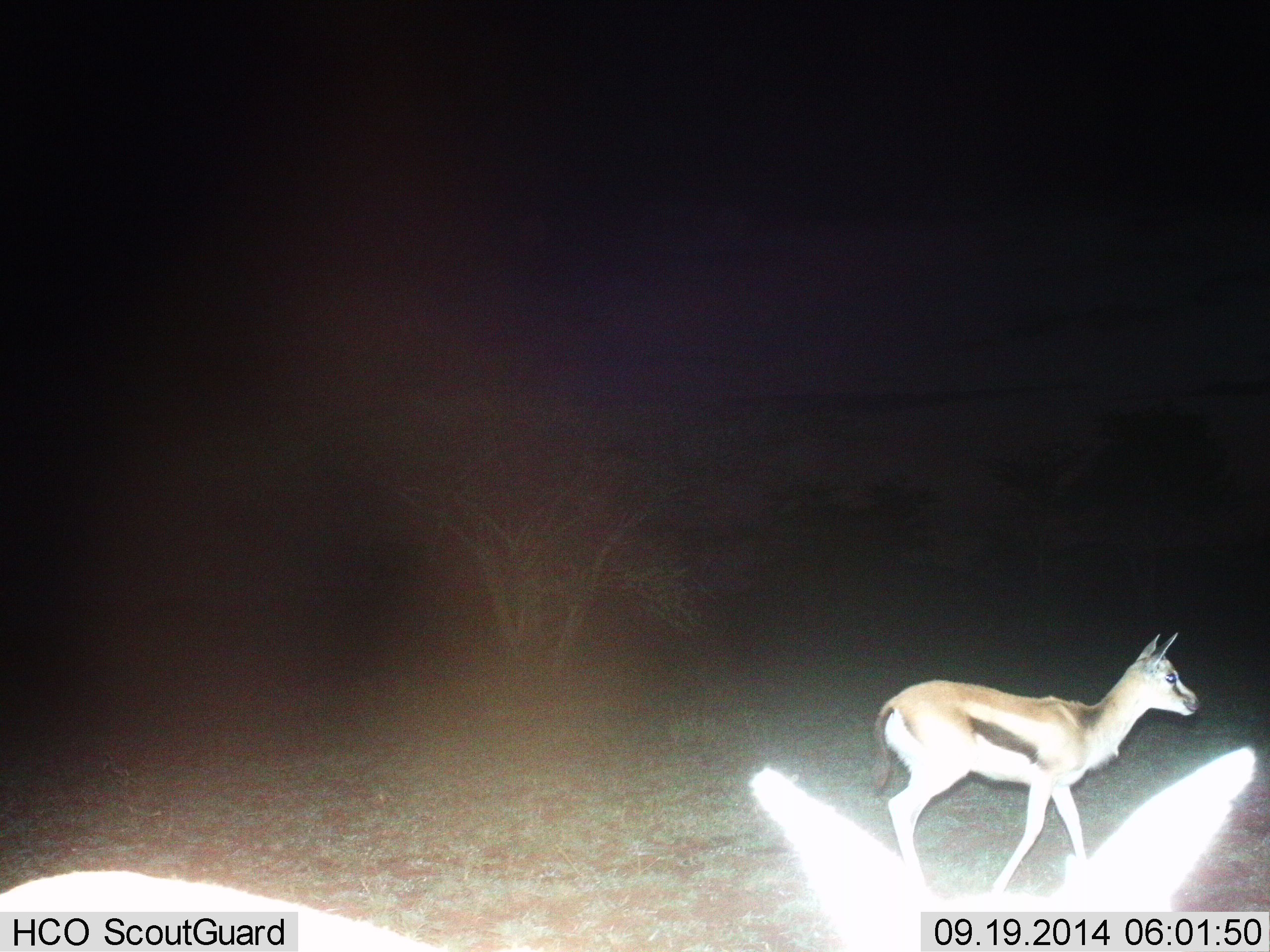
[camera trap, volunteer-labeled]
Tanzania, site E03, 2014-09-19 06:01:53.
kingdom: Animalia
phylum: Chordata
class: Mammalia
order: Artiodactyla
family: Bovidae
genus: Eudorcas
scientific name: Eudorcas thomsonii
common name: thomson's gazelle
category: gazellethomsons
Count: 2.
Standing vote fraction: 60%.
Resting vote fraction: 0%.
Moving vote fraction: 70%.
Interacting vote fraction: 0%.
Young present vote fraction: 10%.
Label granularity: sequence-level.